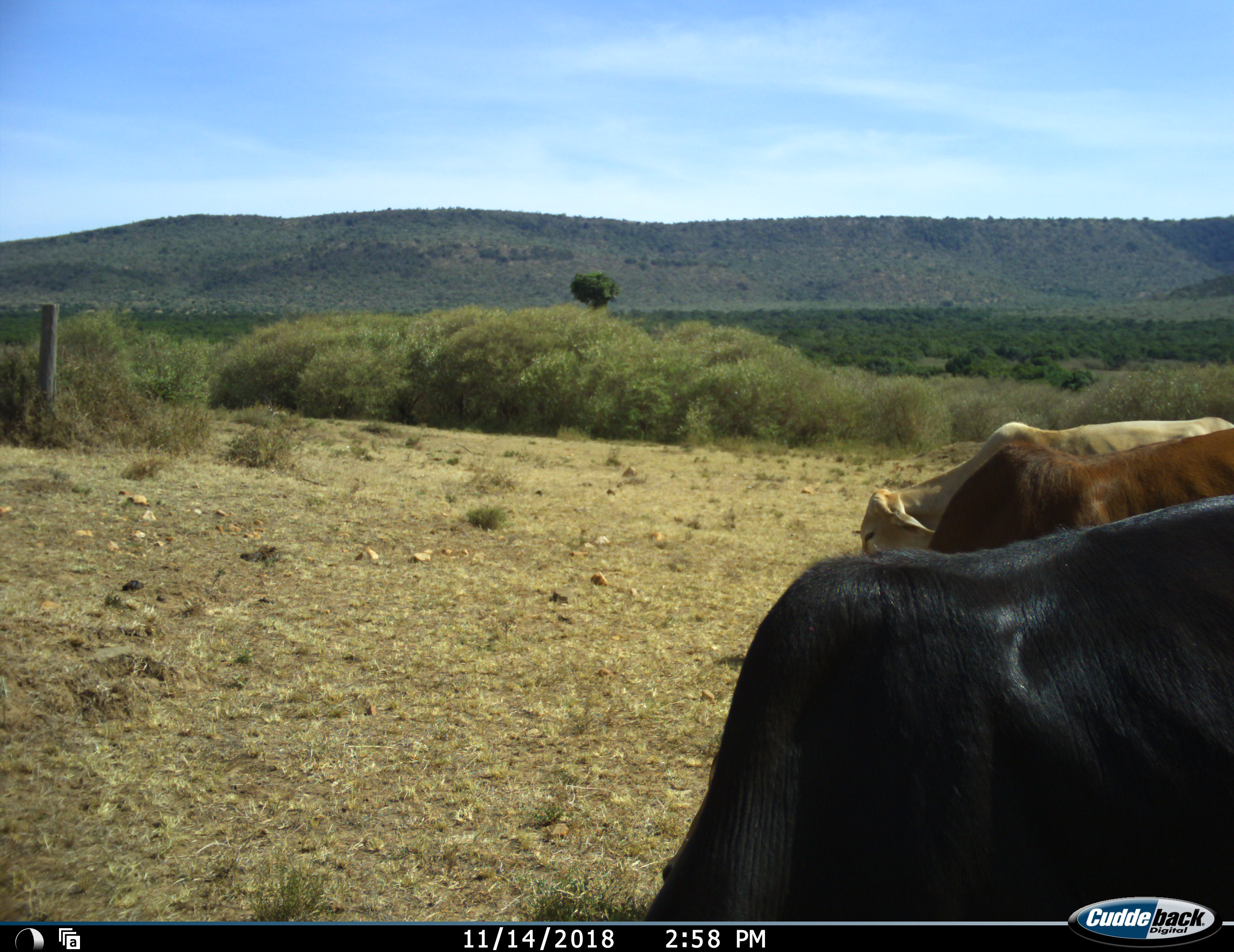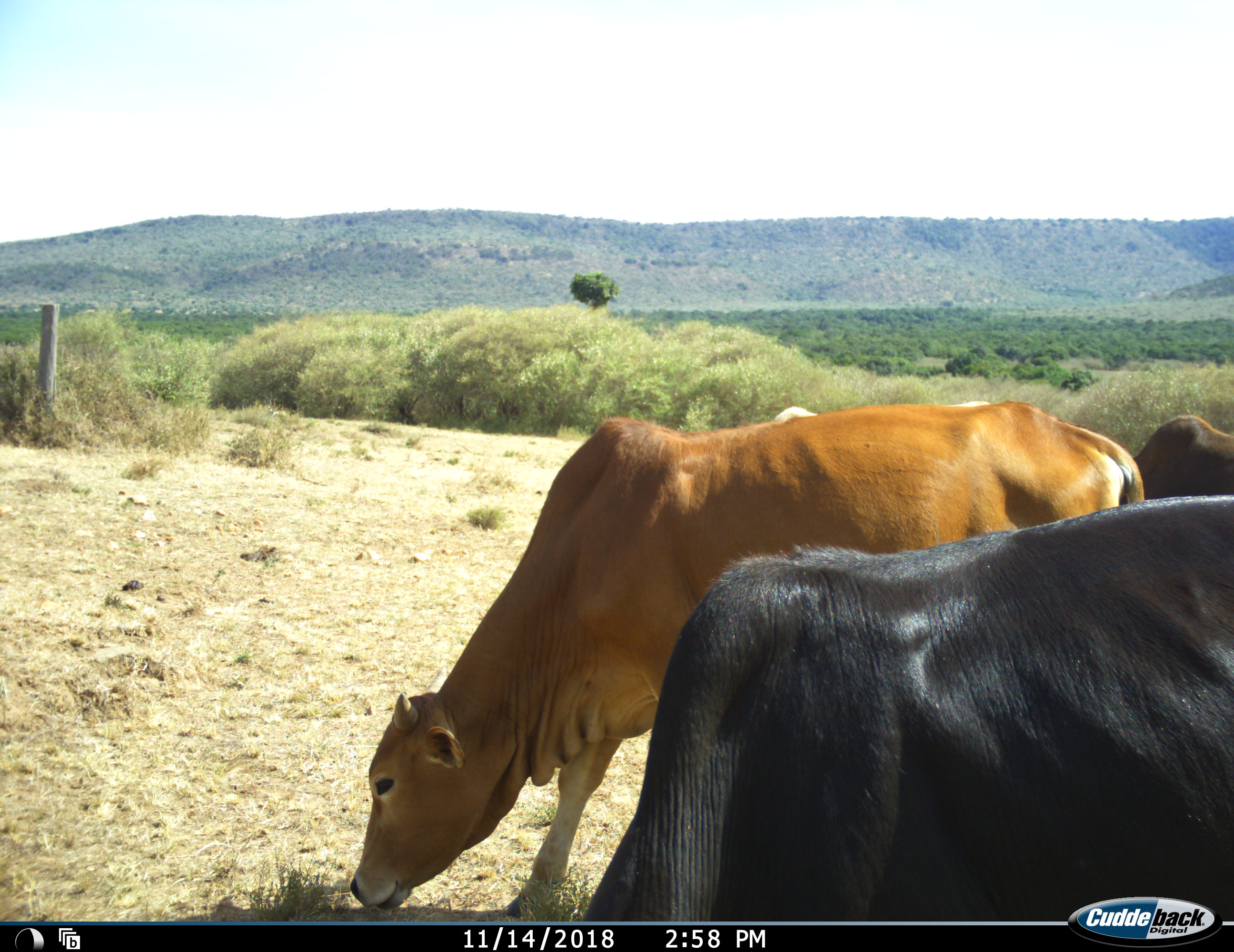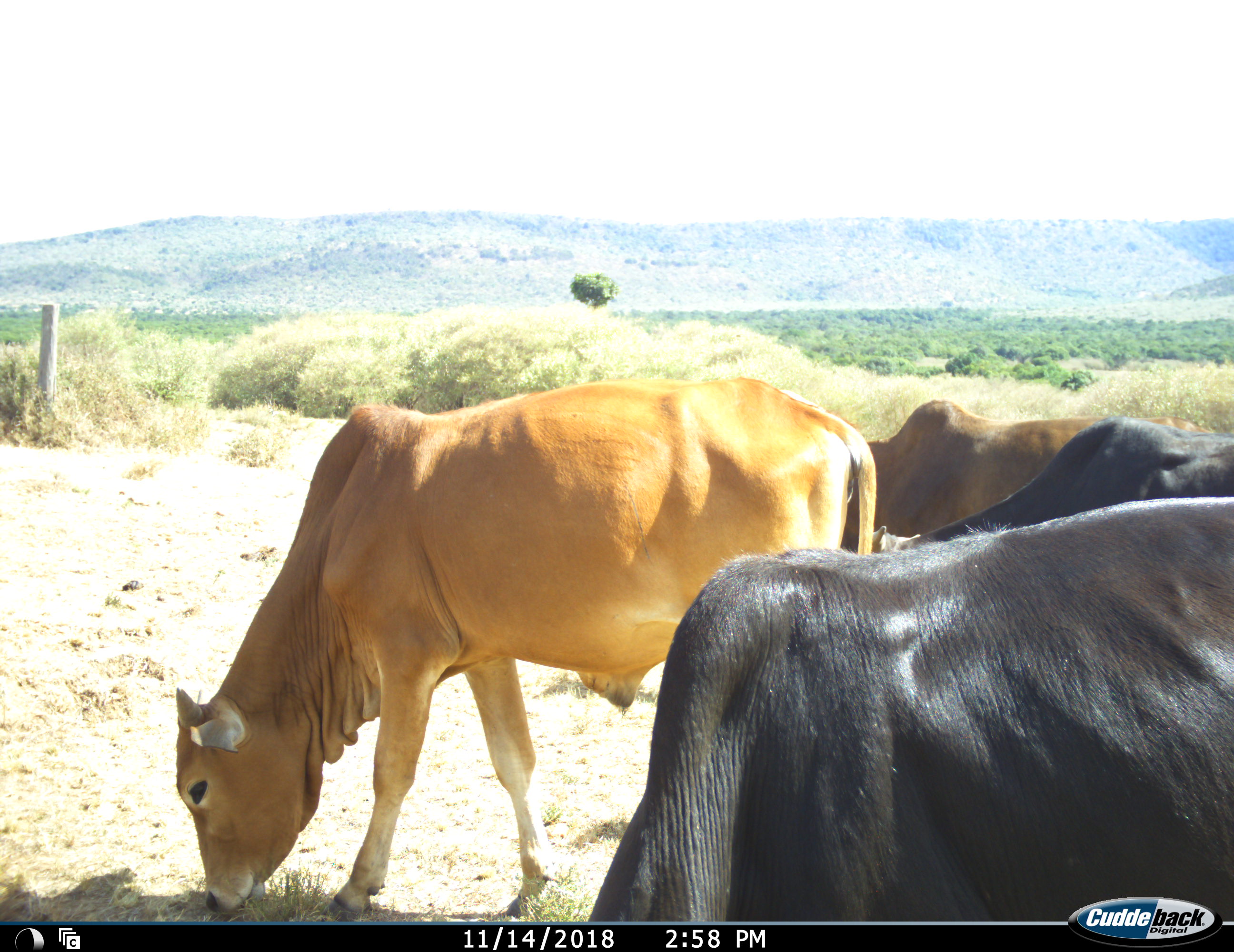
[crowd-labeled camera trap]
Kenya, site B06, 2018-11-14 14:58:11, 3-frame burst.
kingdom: Animalia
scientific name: Animalia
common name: animal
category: domesticanimal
Domesticanimal (animal) (Animalia), count 4. Behavior (volunteer vote fractions): standing 20%, resting 0%, moving 80%, interacting 0%. Young present (vote fraction): 0%. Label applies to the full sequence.